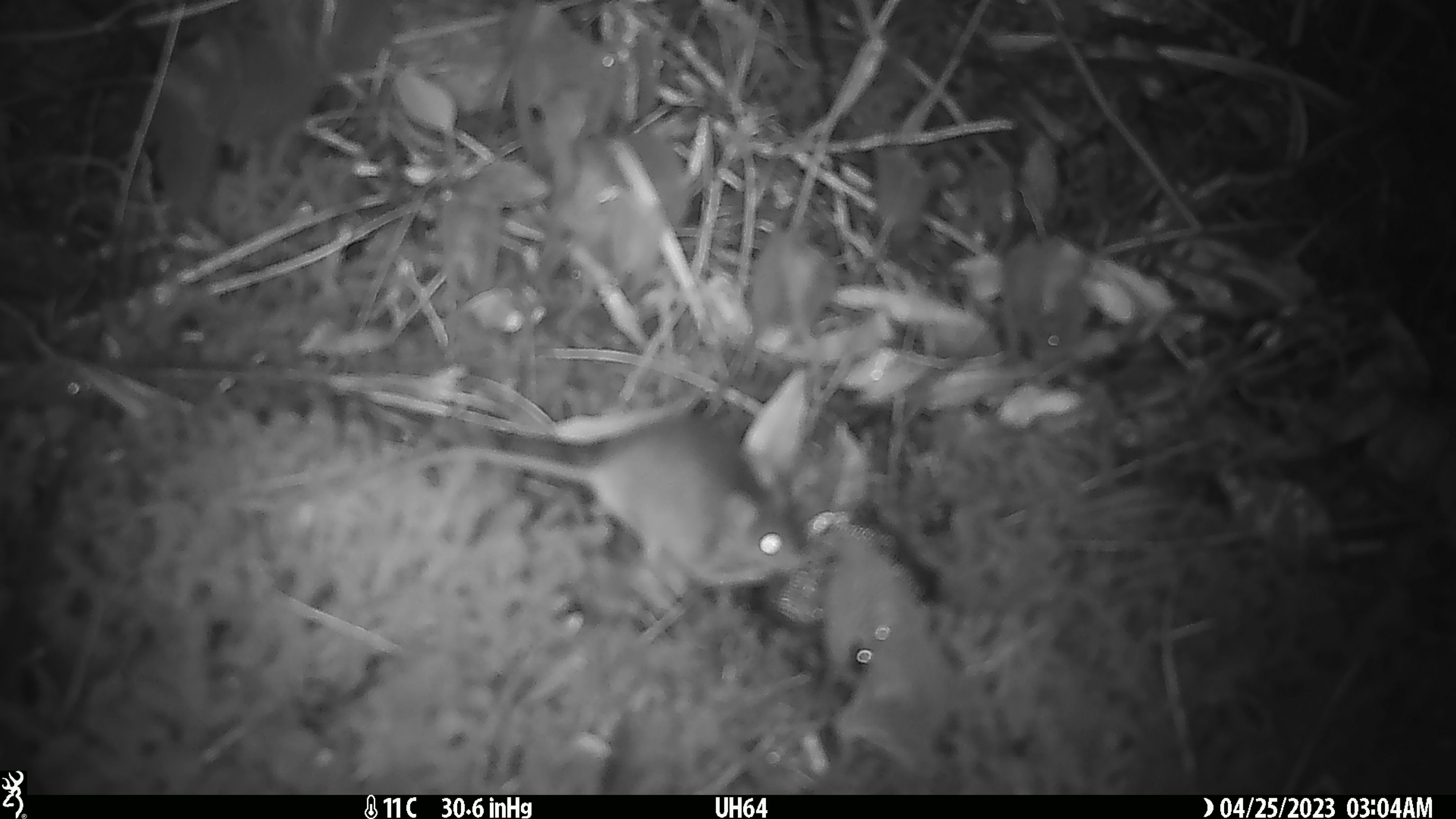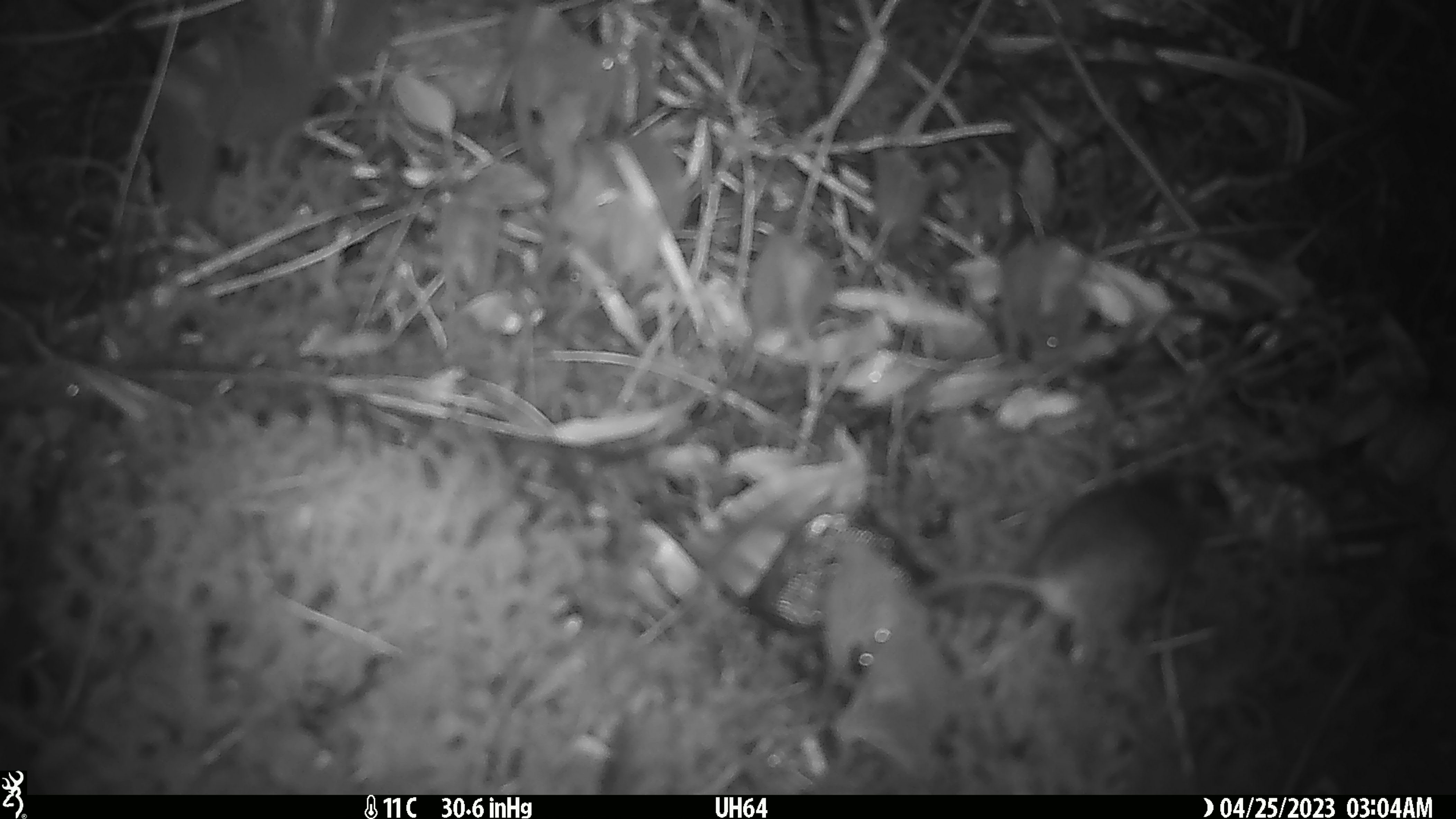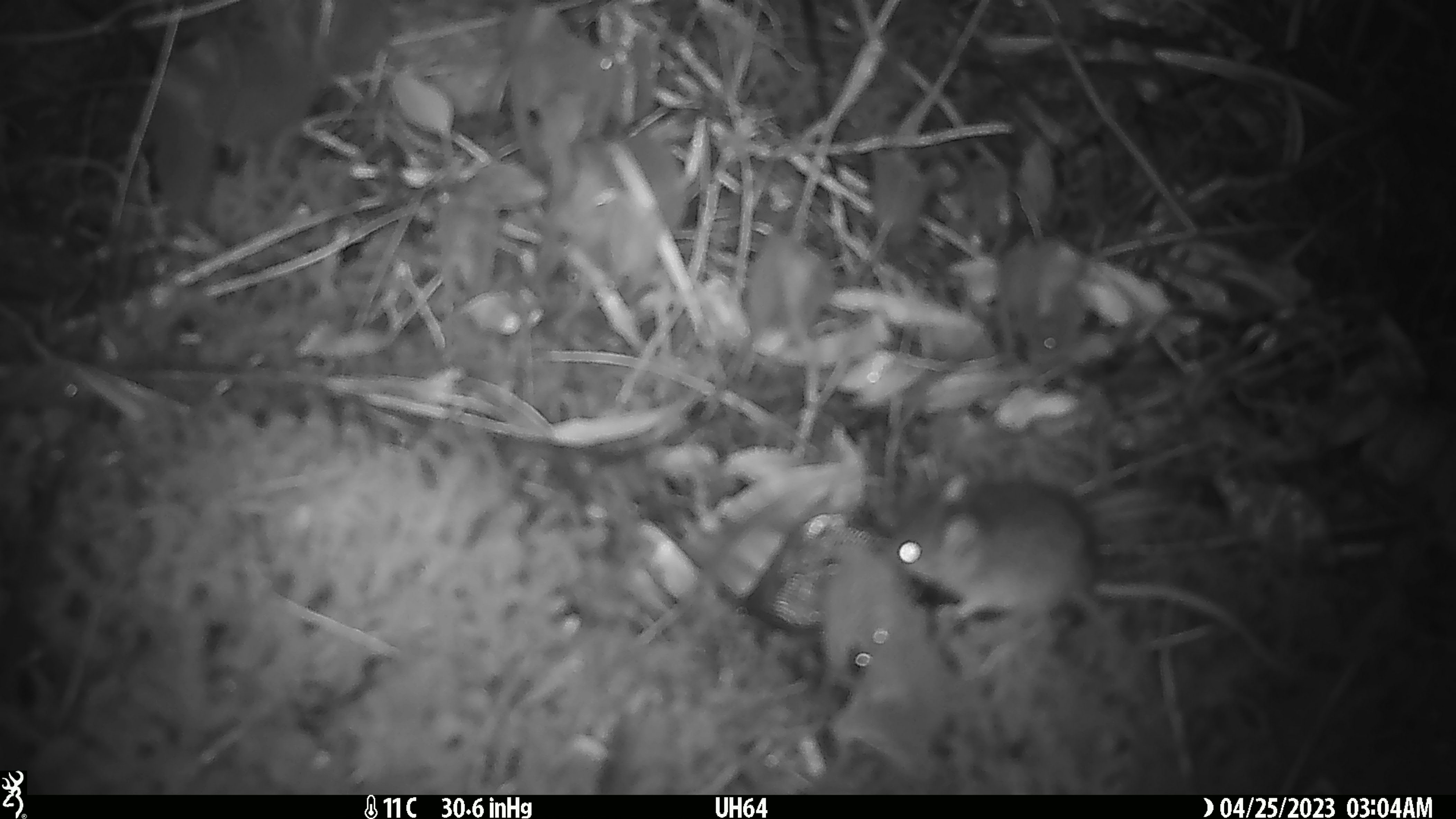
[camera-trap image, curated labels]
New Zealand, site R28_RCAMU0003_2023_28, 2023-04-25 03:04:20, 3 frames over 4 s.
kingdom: Animalia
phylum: Chordata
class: Mammalia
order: Rodentia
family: Muridae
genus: Mus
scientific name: Mus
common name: mouse